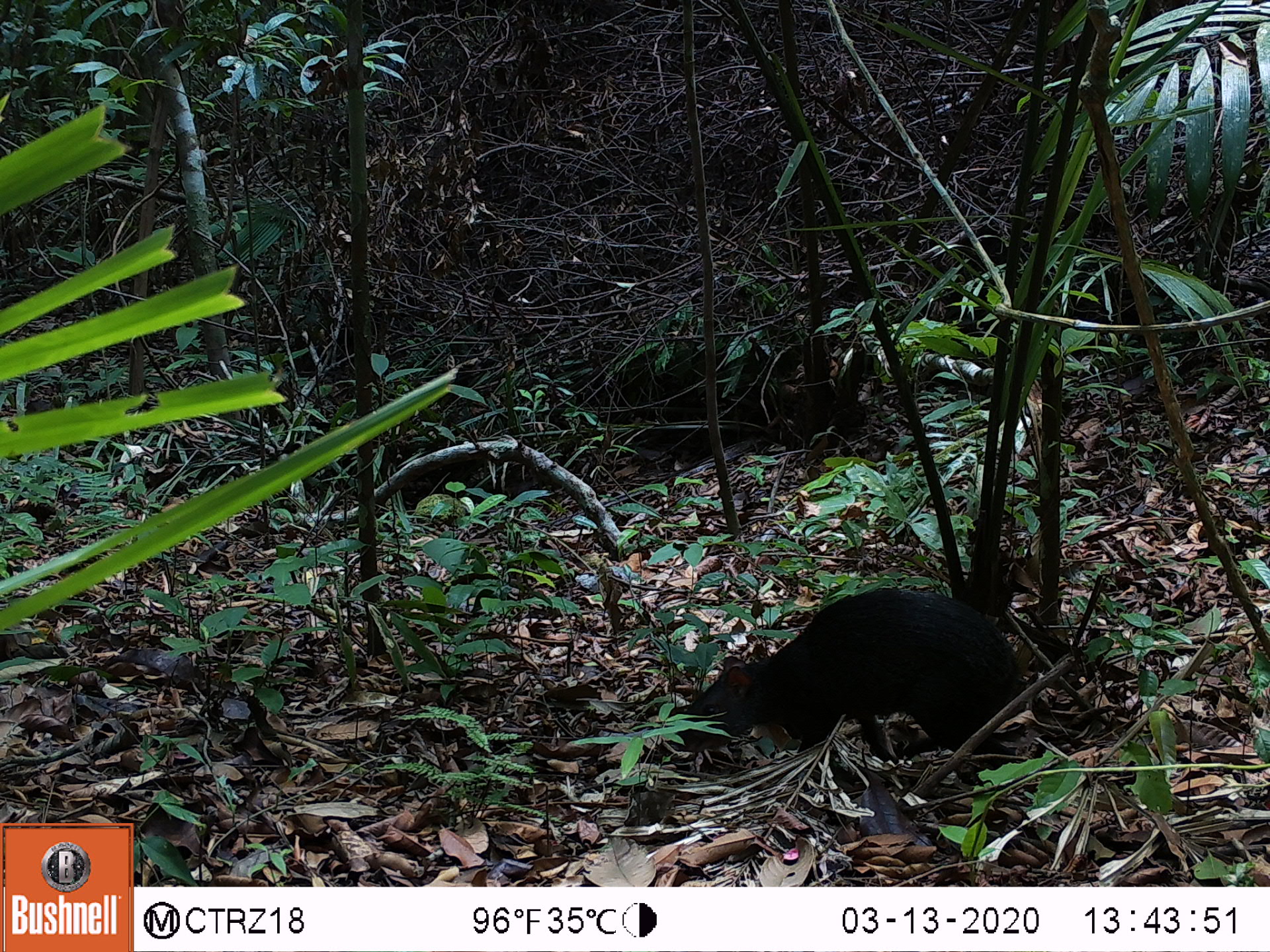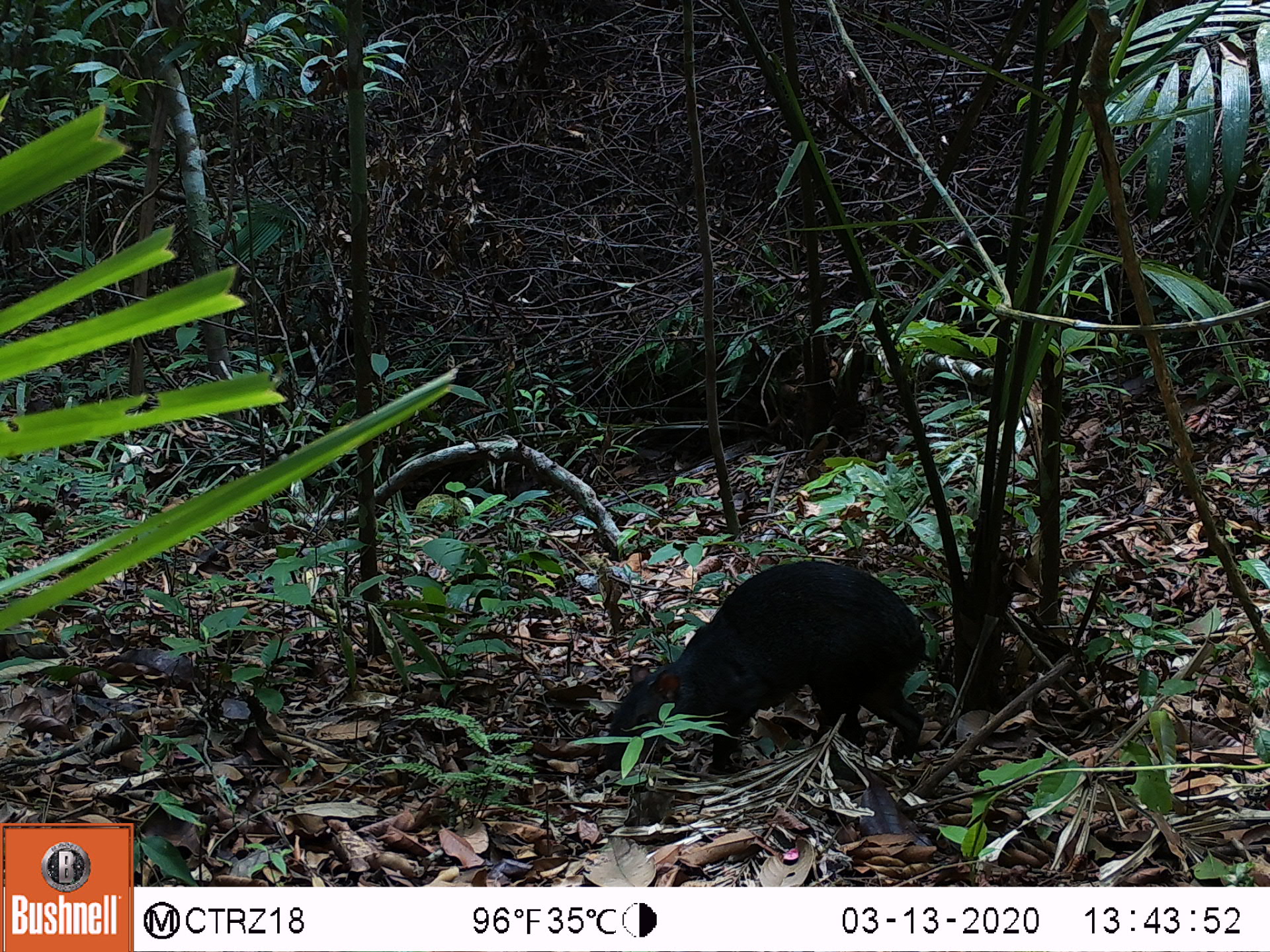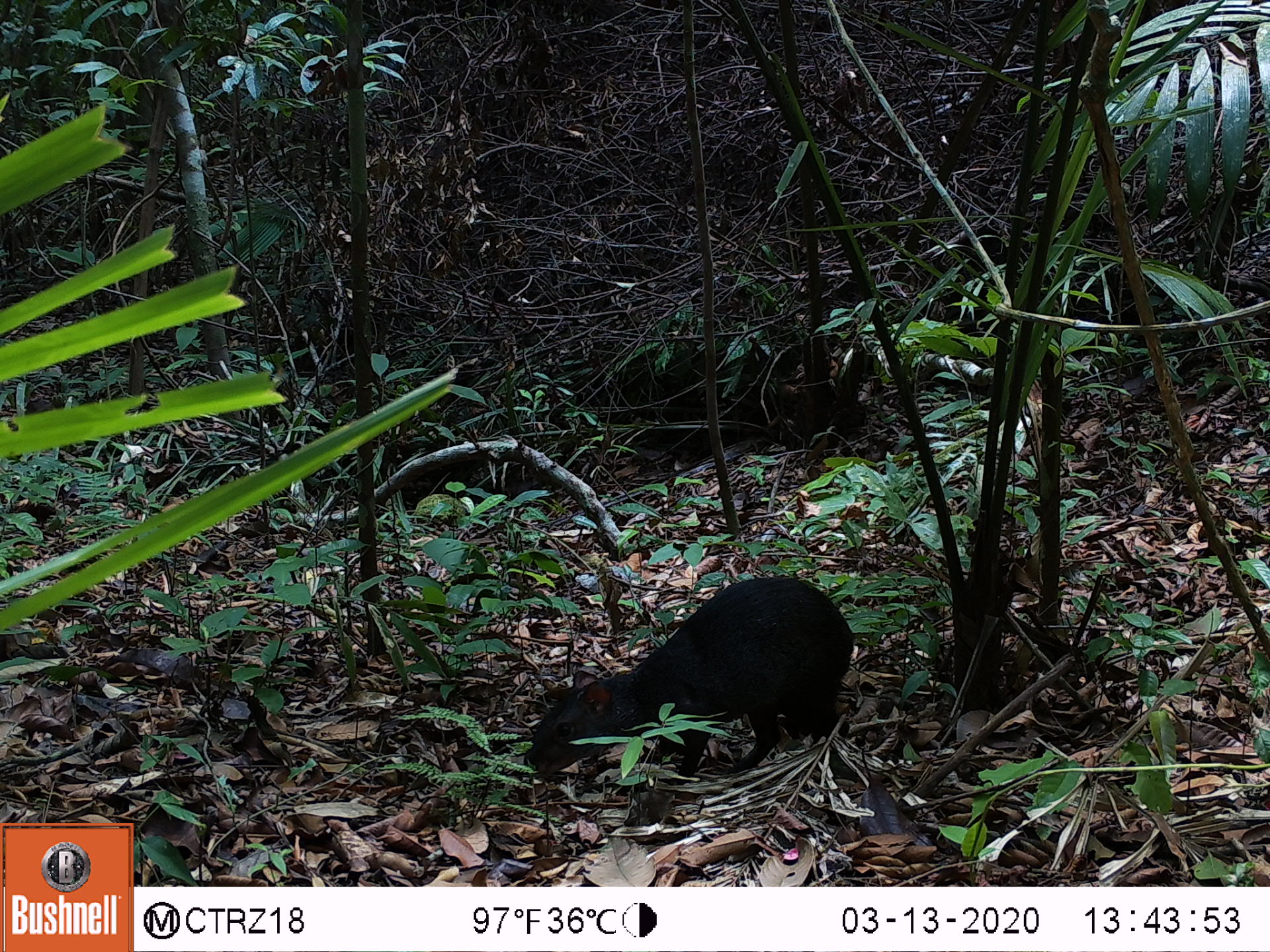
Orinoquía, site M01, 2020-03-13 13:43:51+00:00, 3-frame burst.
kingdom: Animalia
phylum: Chordata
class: Mammalia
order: Rodentia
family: Dasyproctidae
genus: Dasyprocta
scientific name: Dasyprocta fuliginosa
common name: black agouti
Black agouti (Dasyprocta fuliginosa).